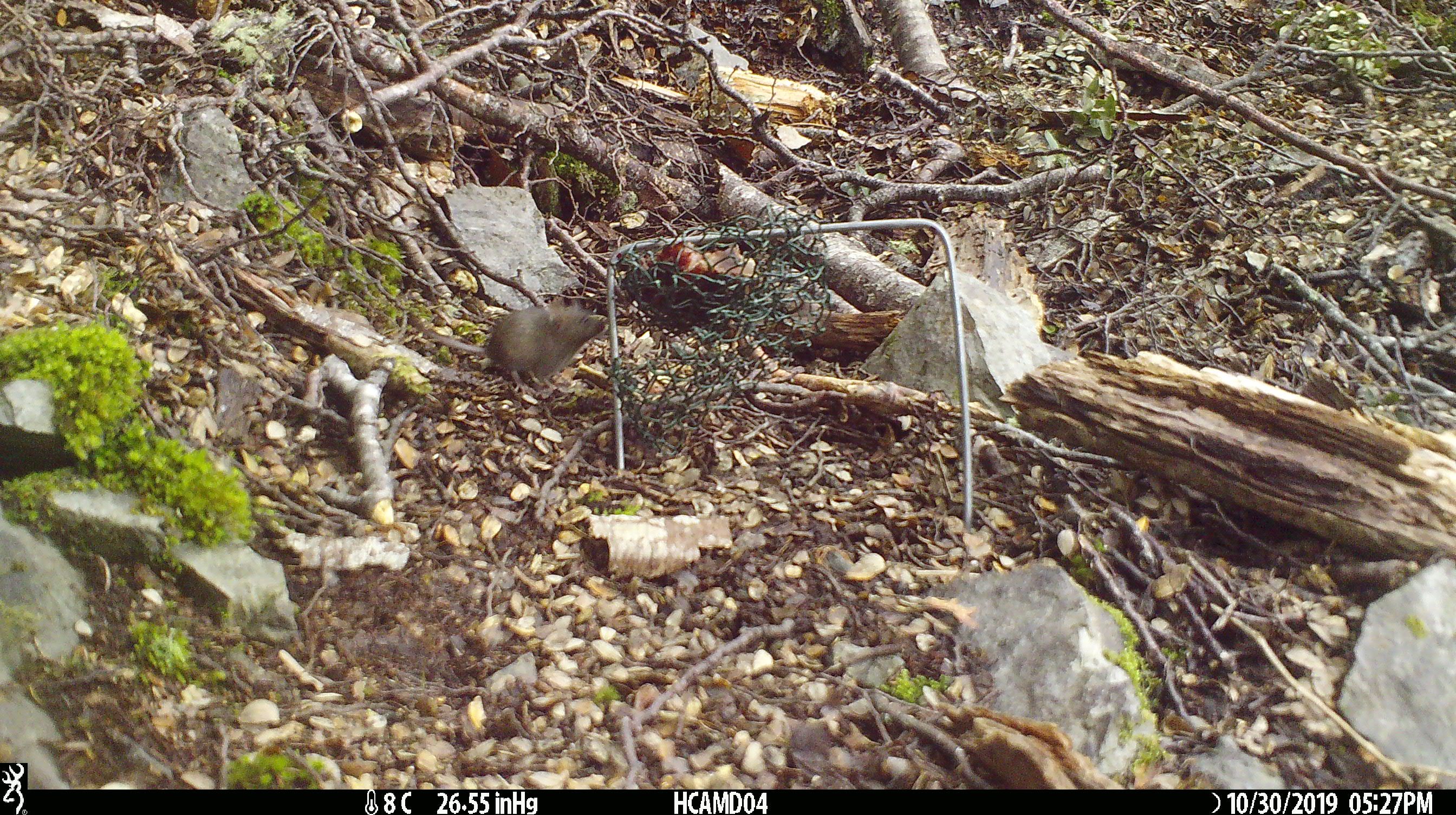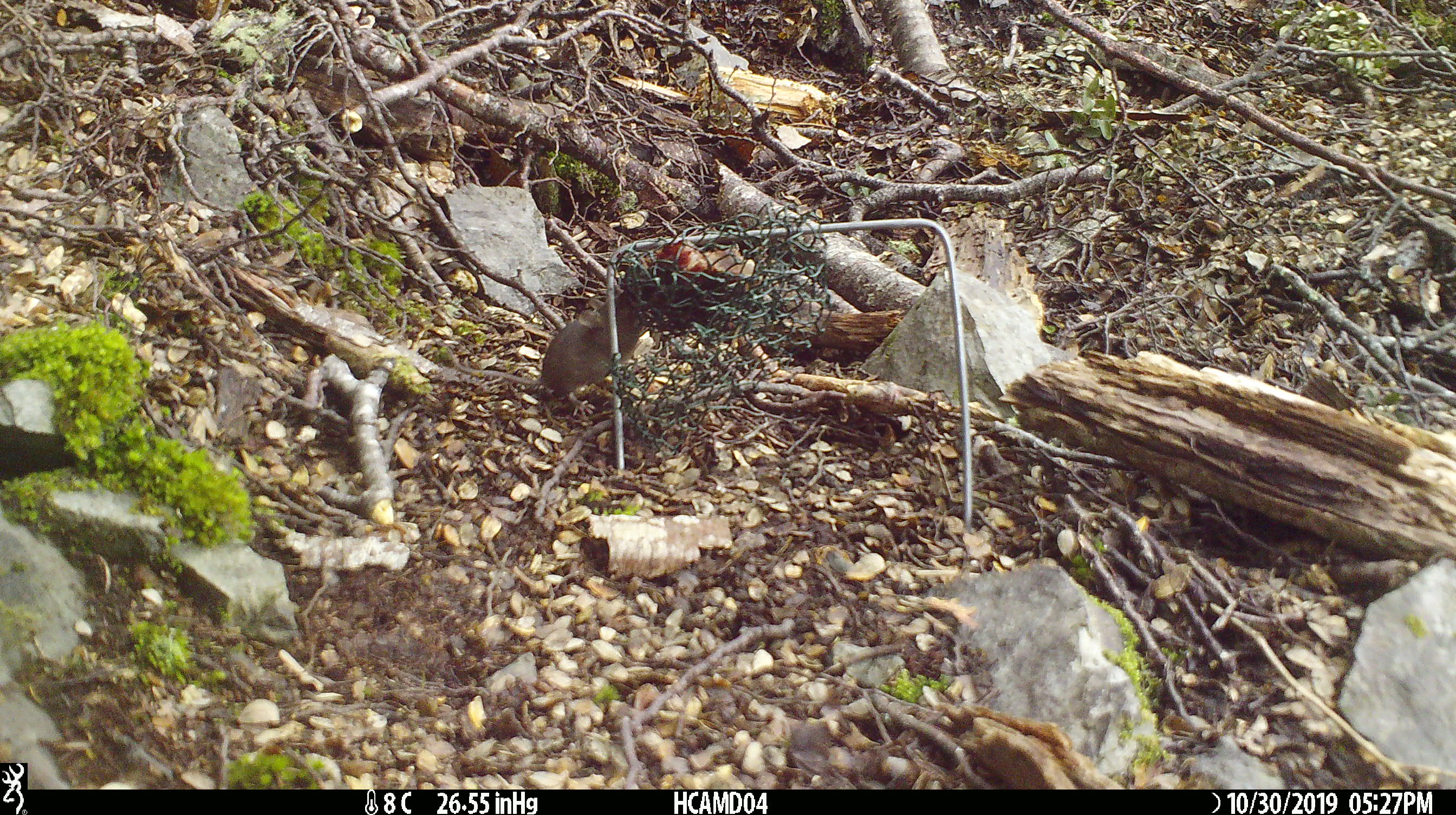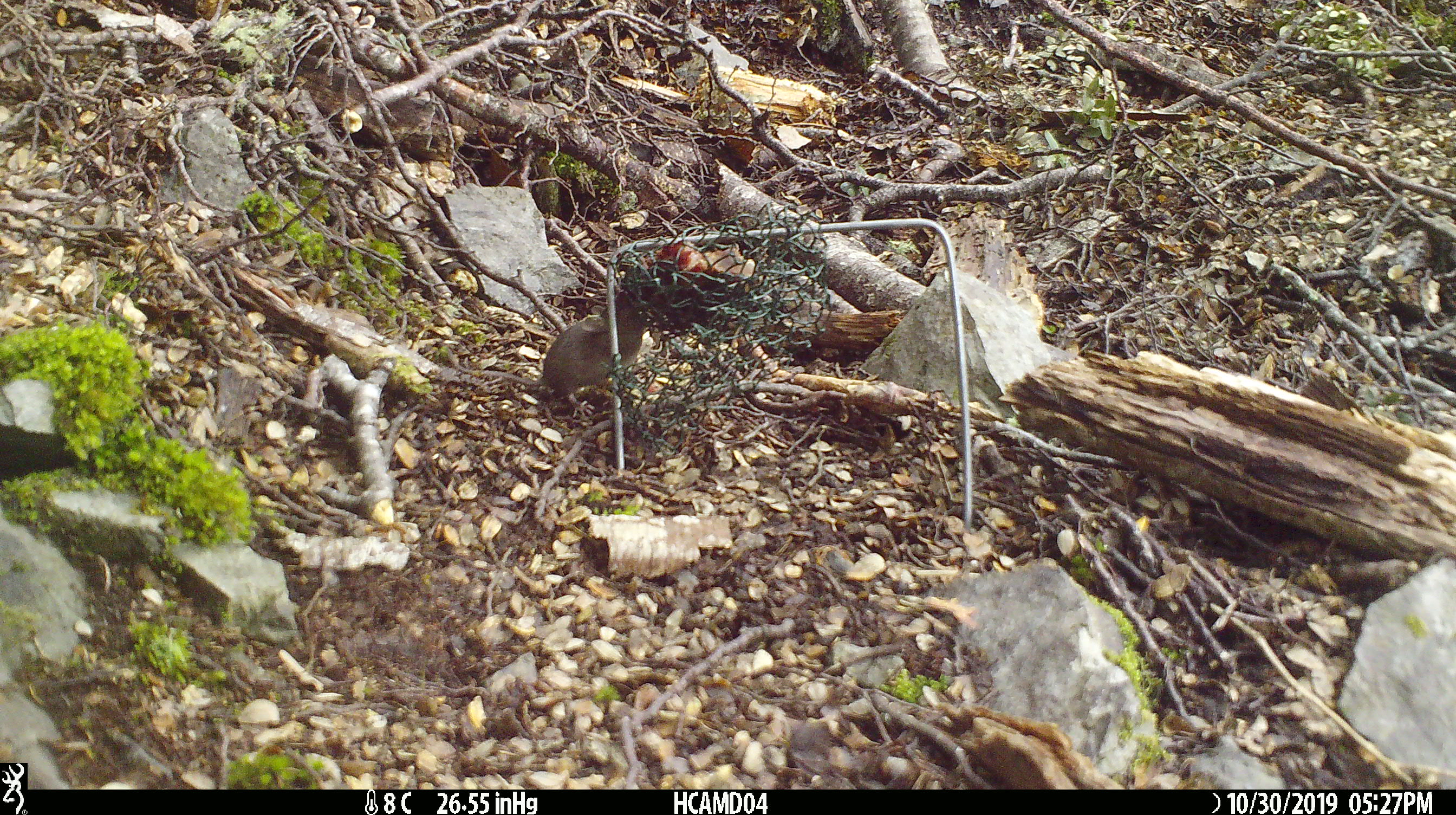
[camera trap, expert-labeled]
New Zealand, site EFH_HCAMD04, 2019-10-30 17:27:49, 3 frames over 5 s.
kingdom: Animalia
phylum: Chordata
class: Mammalia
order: Rodentia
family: Muridae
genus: Mus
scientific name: Mus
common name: mouse